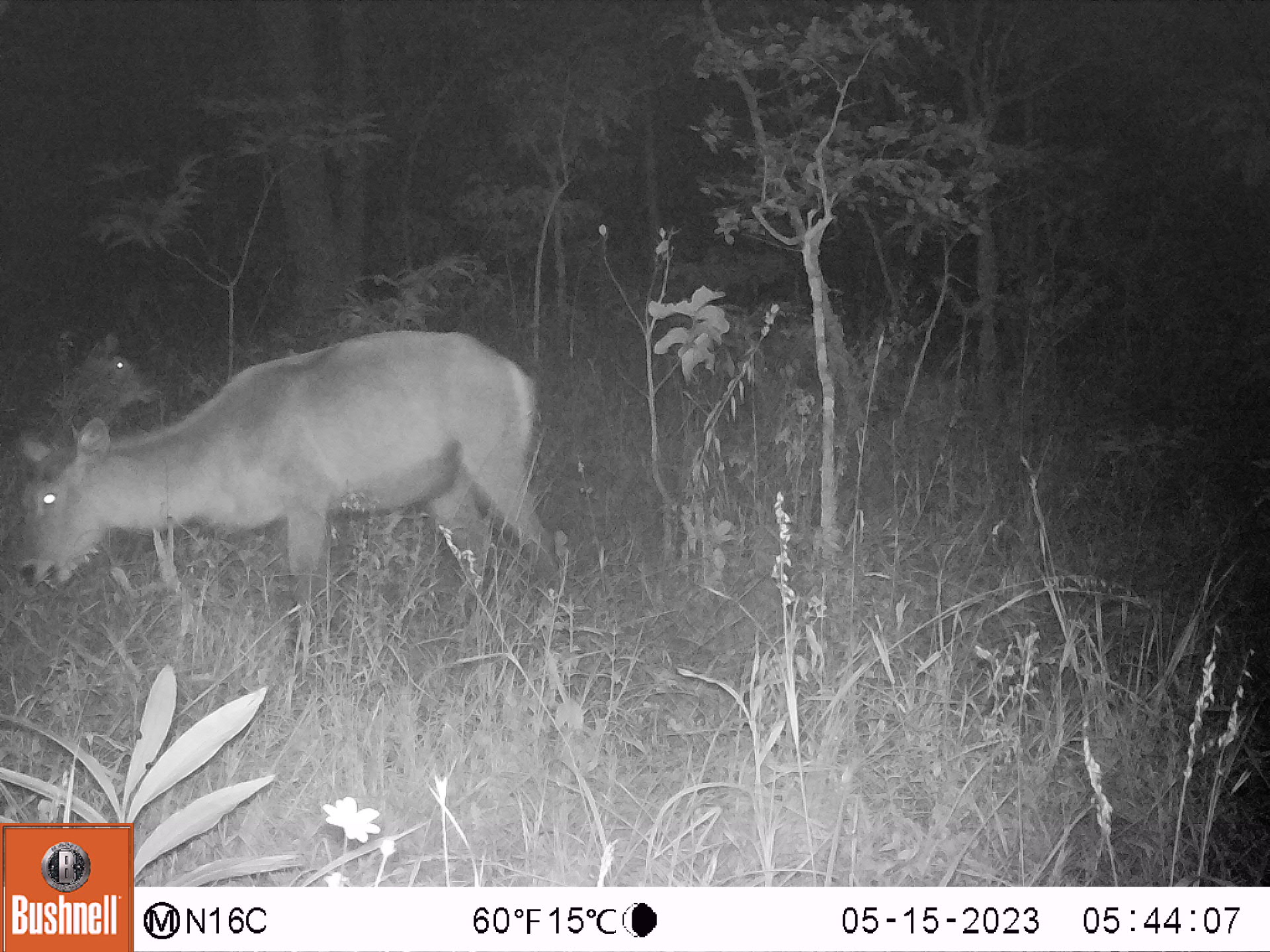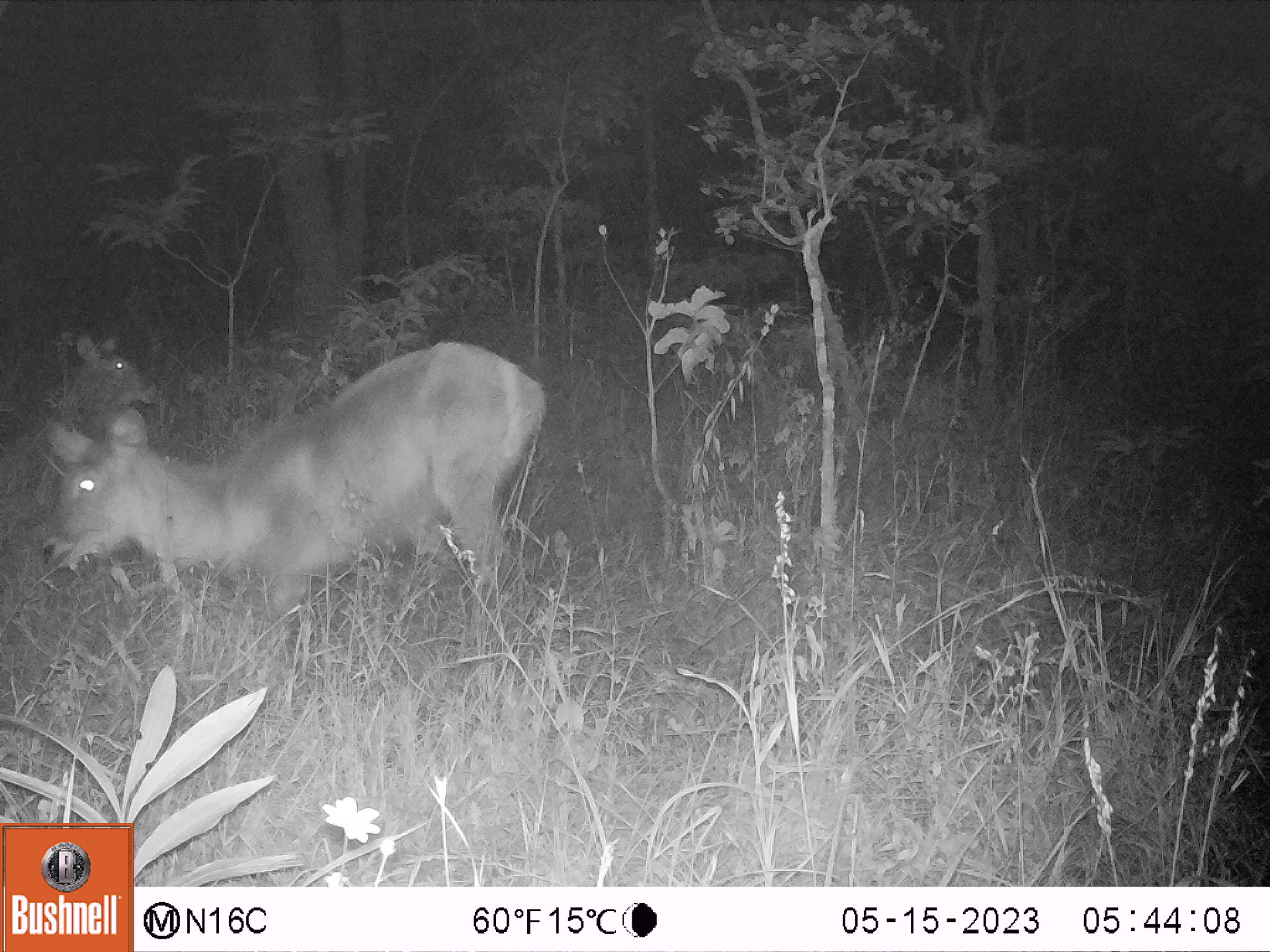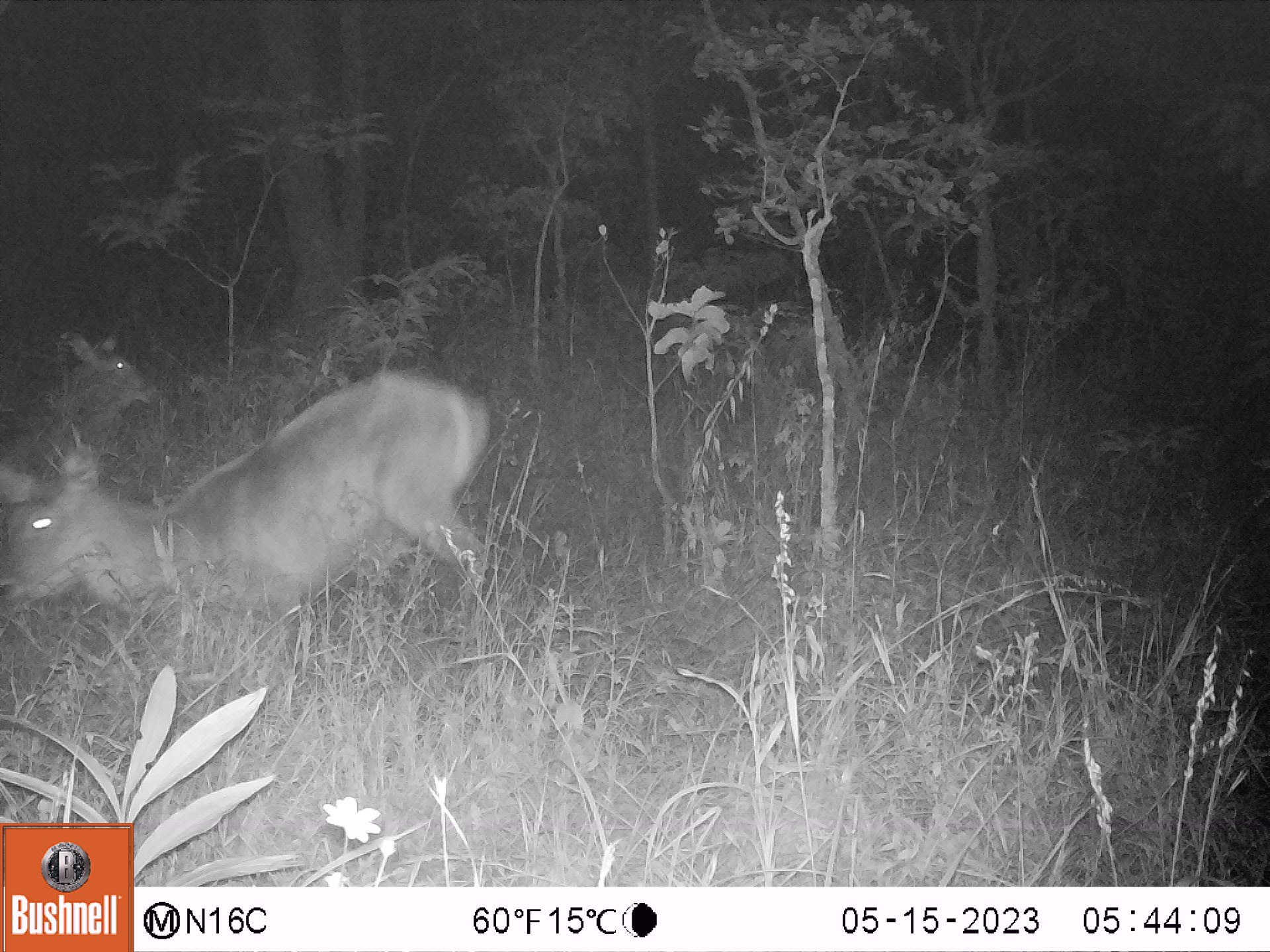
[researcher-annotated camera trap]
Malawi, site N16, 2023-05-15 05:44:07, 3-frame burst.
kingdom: Animalia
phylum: Chordata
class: Mammalia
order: Artiodactyla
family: Bovidae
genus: Kobus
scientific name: Kobus ellipsiprymnus ellipsiprymnus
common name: common waterbuck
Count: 2.